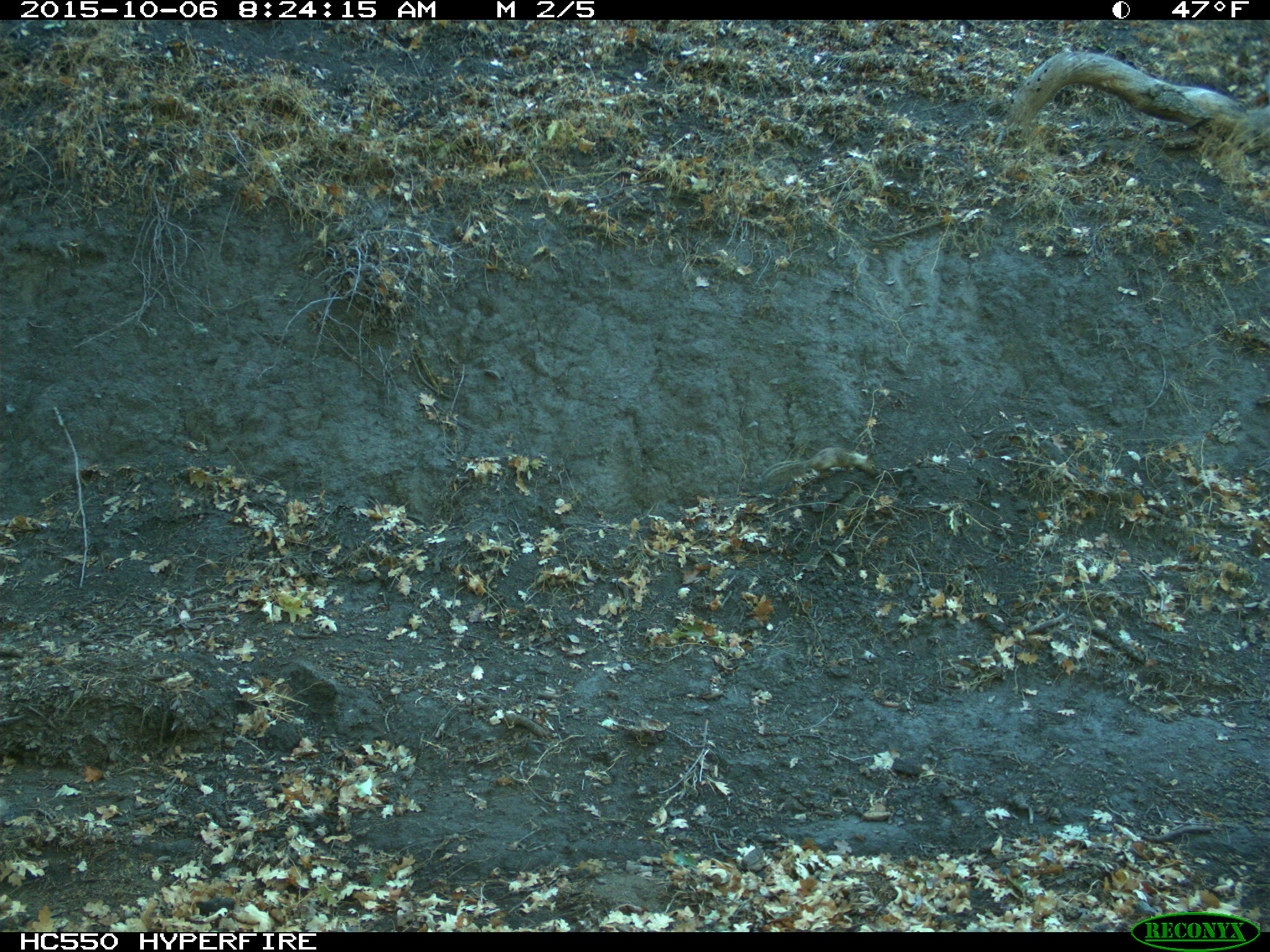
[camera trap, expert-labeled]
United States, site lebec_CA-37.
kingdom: Animalia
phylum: Chordata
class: Mammalia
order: Rodentia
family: Sciuridae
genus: Otospermophilus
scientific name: Otospermophilus beecheyi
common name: california ground squirrel